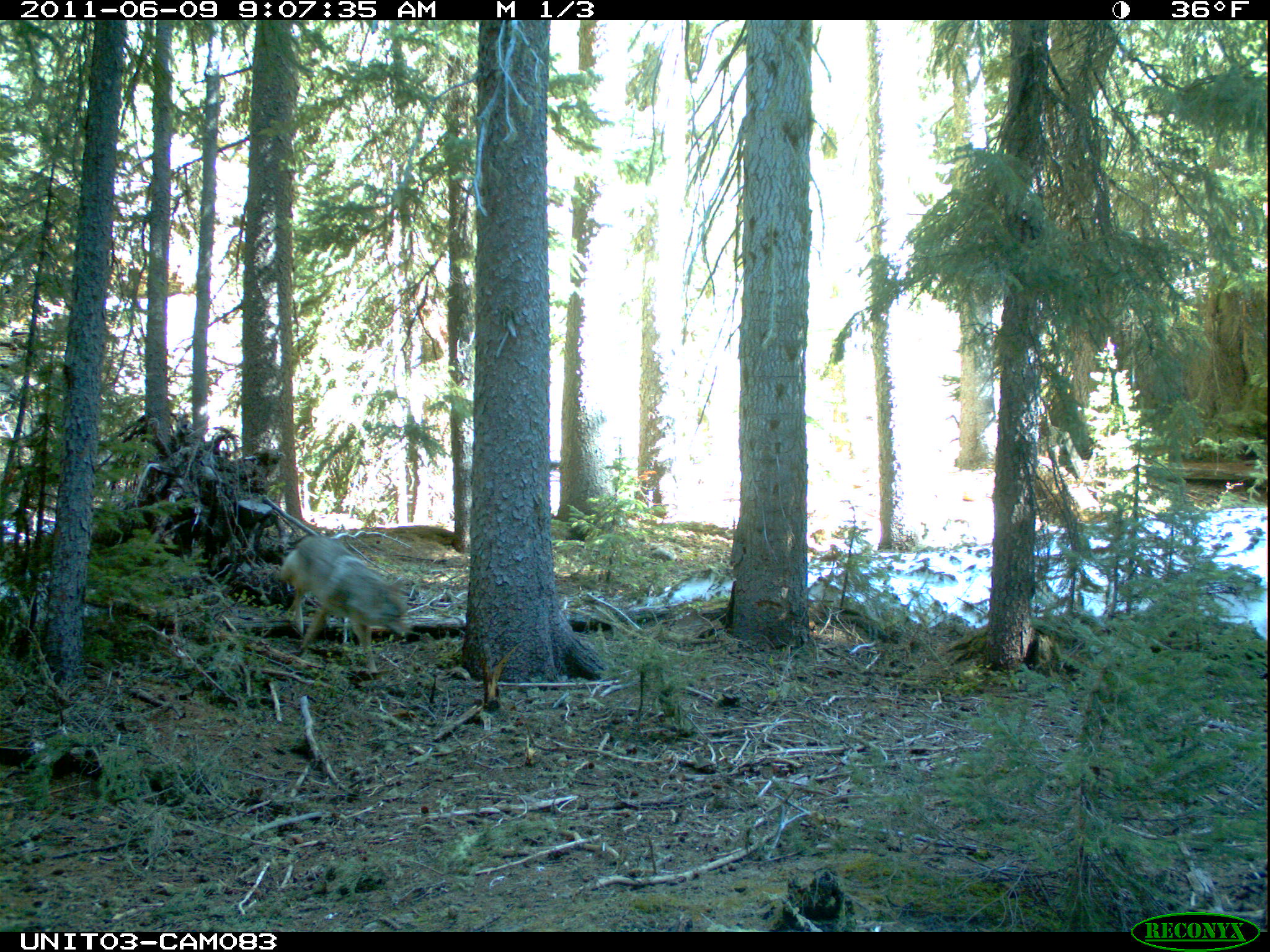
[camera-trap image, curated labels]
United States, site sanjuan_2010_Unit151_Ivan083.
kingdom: Animalia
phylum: Chordata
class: Mammalia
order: Carnivora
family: Canidae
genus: Canis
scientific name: Canis latrans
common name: coyote